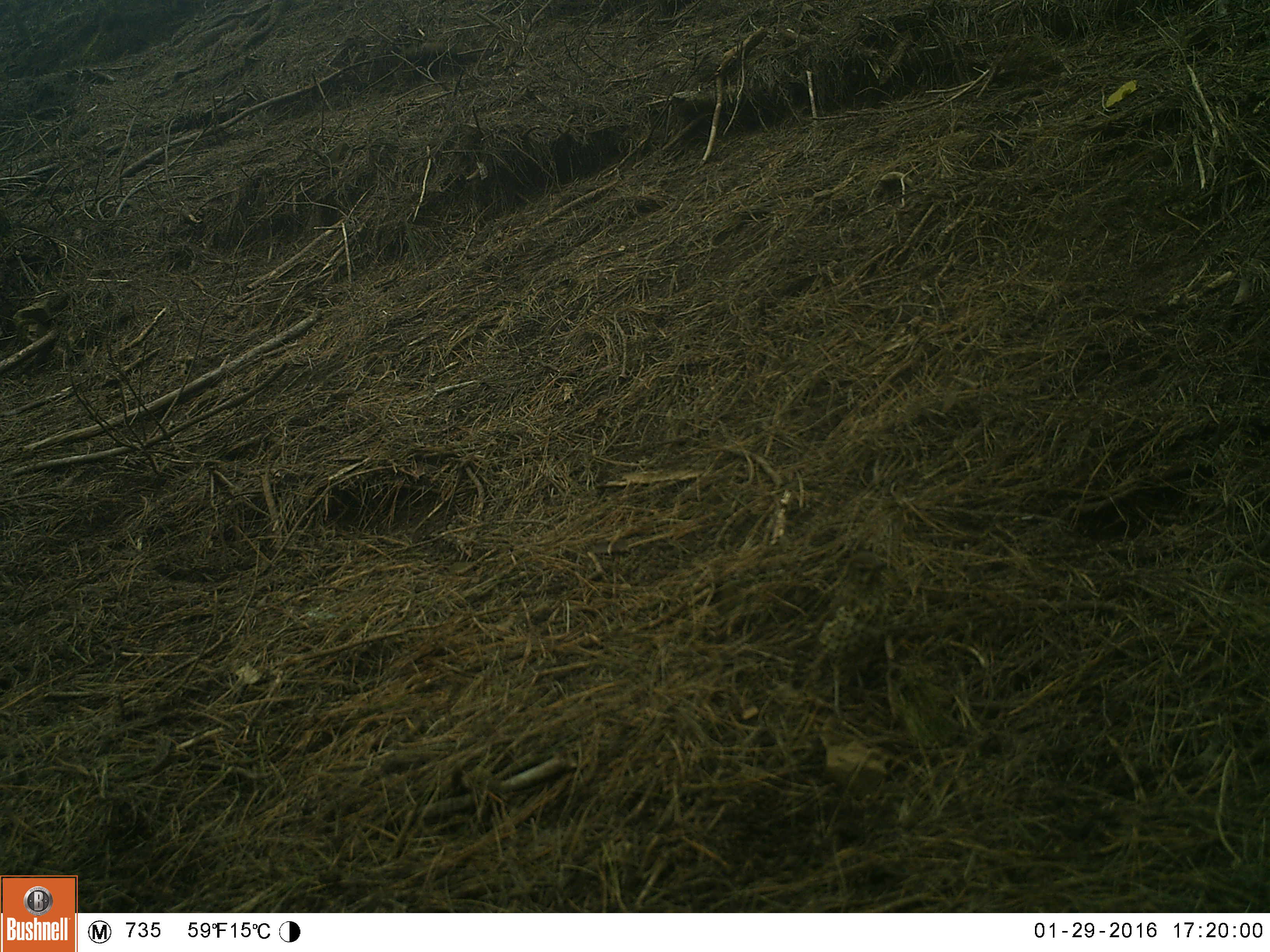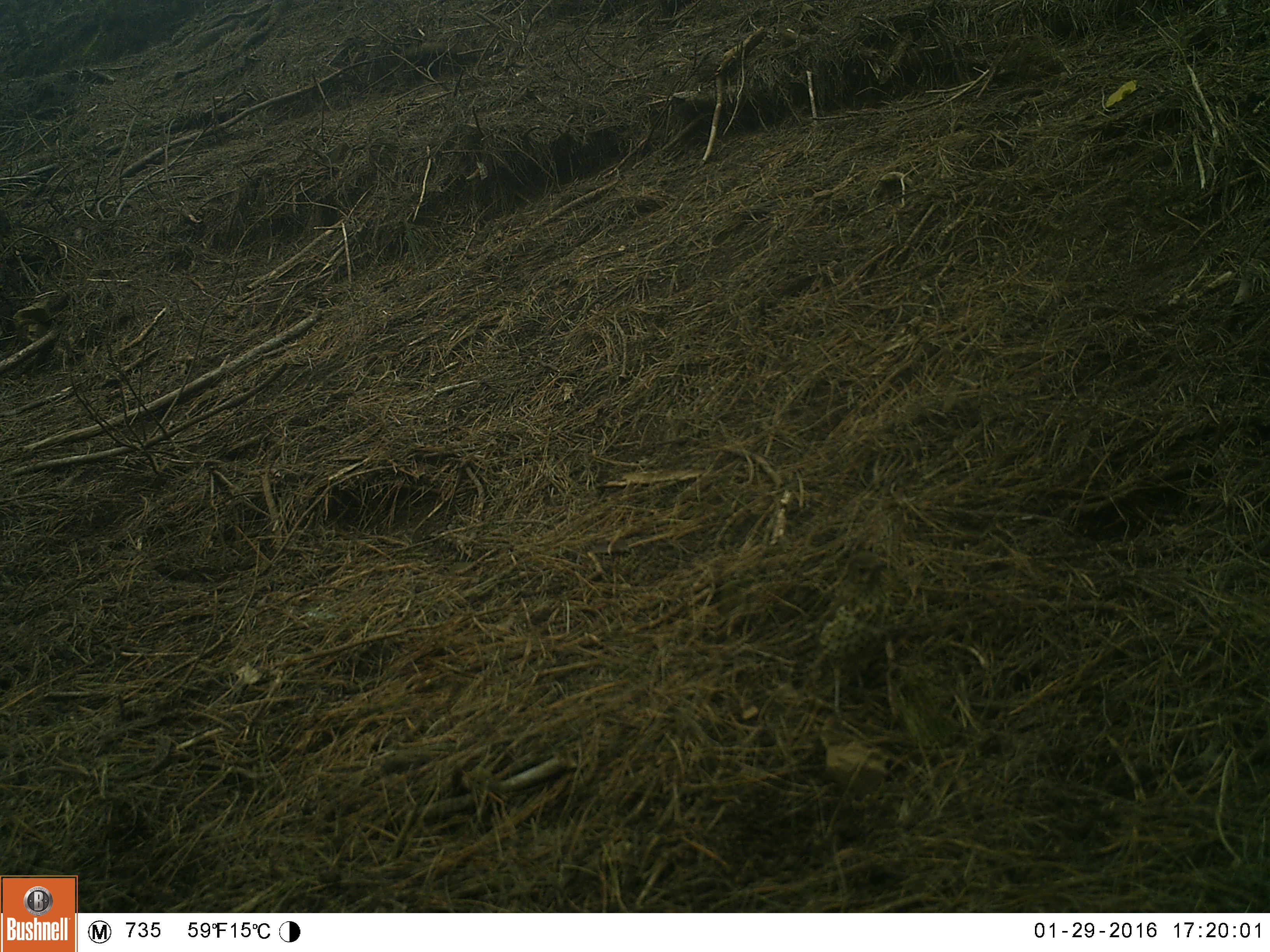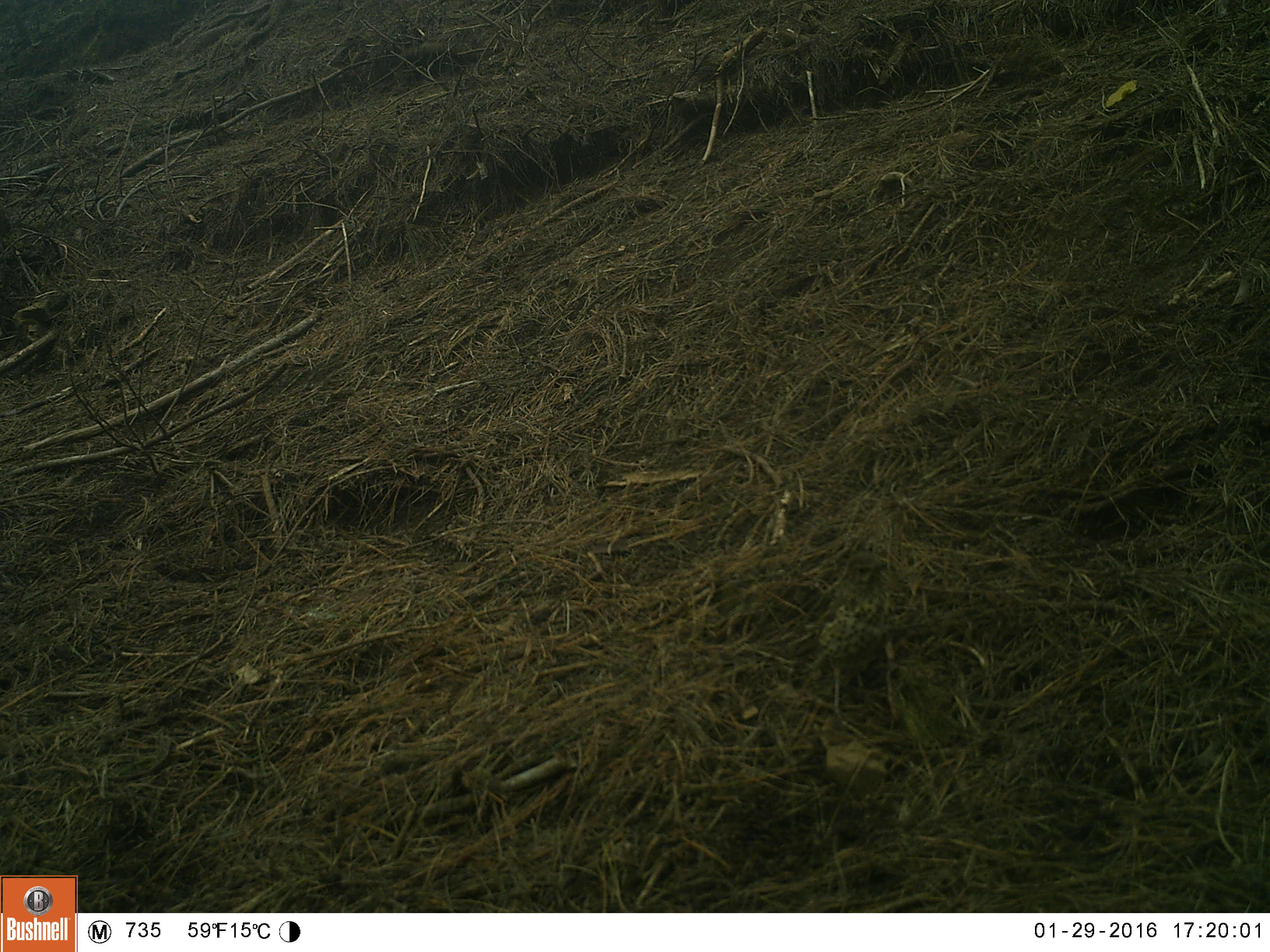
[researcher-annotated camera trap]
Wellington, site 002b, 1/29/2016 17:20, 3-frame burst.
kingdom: Animalia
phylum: Chordata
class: Aves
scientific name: Aves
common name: bird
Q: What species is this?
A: Bird (Aves).